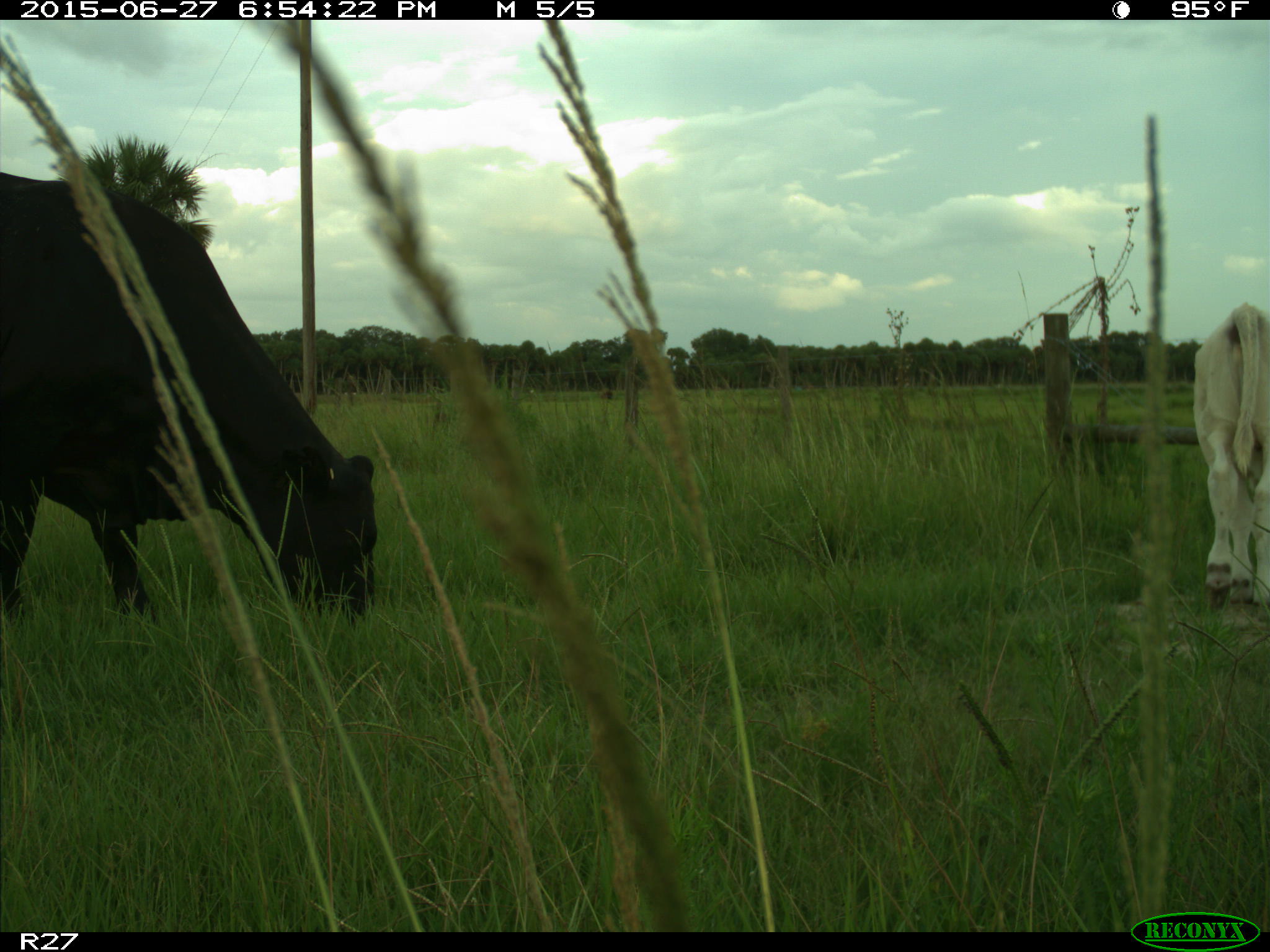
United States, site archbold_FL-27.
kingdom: Animalia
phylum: Chordata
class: Mammalia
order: Artiodactyla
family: Bovidae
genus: Bos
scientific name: Bos taurus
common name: domestic cow